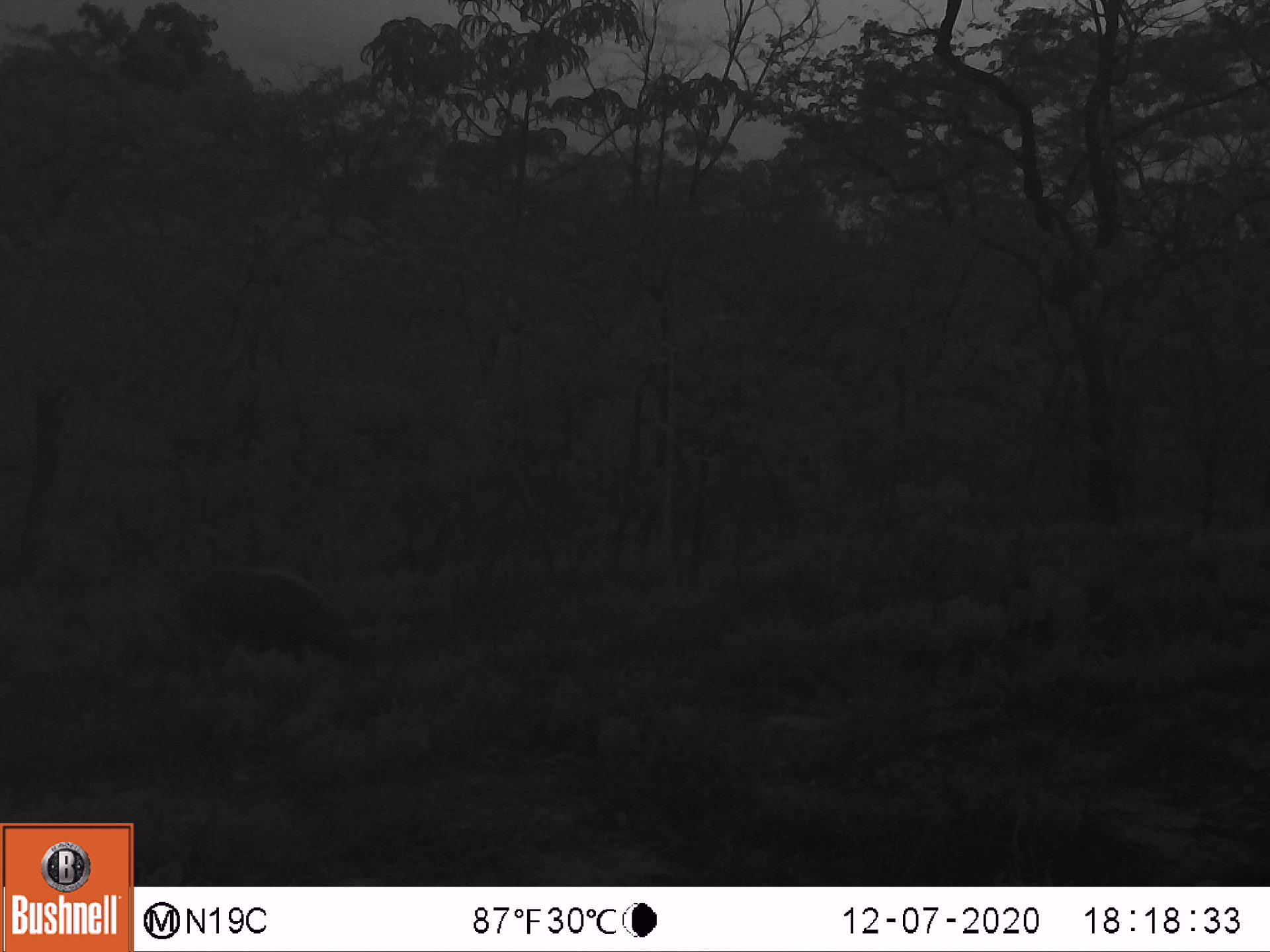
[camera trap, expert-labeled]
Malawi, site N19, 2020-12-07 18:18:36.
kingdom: Animalia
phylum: Chordata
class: Mammalia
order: Artiodactyla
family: Suidae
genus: Potamochoerus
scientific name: Potamochoerus larvatus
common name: bushpig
Bushpig (Potamochoerus larvatus), count 1.